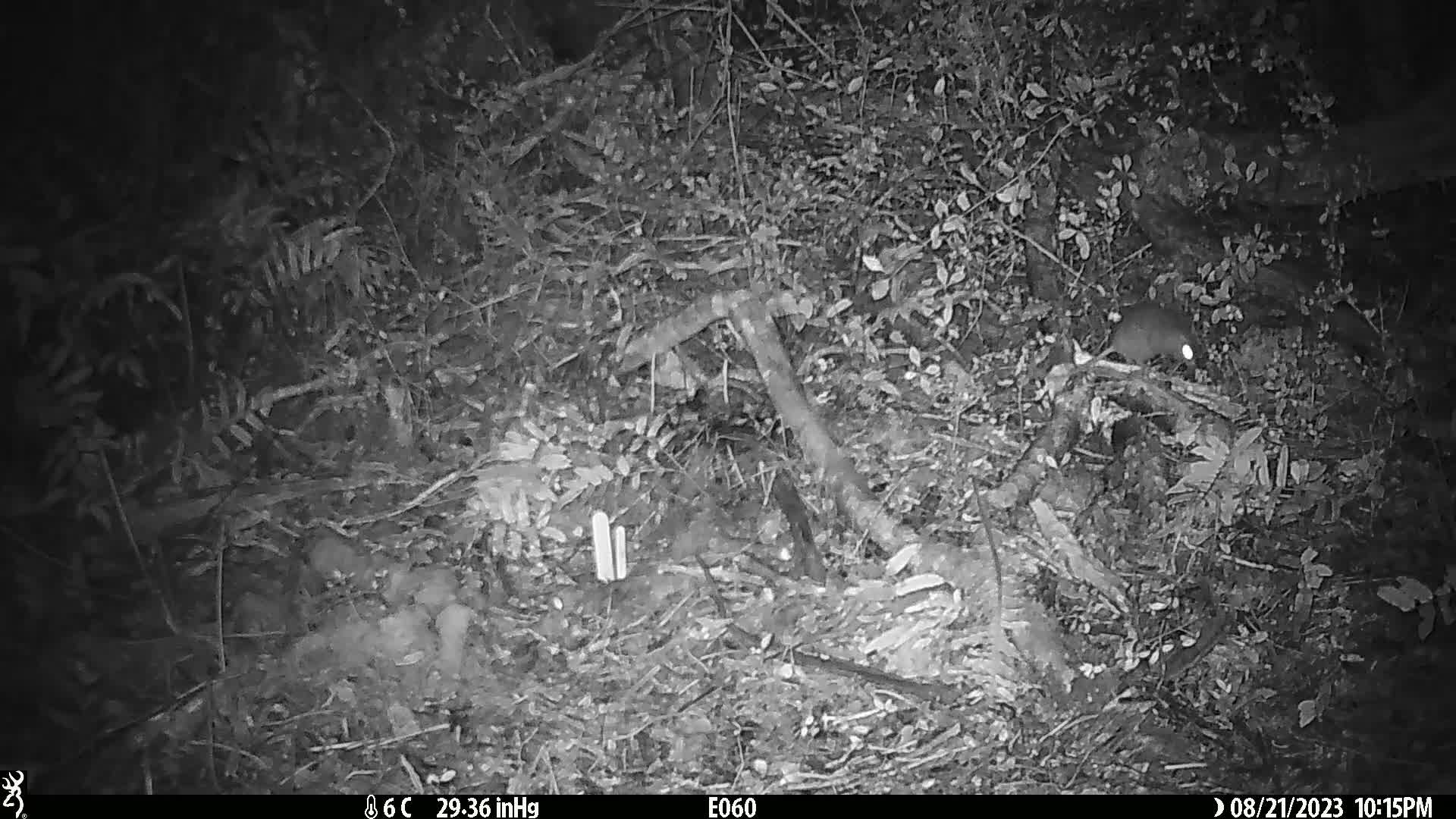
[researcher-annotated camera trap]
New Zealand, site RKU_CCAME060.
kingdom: Animalia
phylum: Chordata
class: Mammalia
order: Rodentia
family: Muridae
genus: Rattus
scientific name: Rattus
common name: rat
Rat (Rattus).